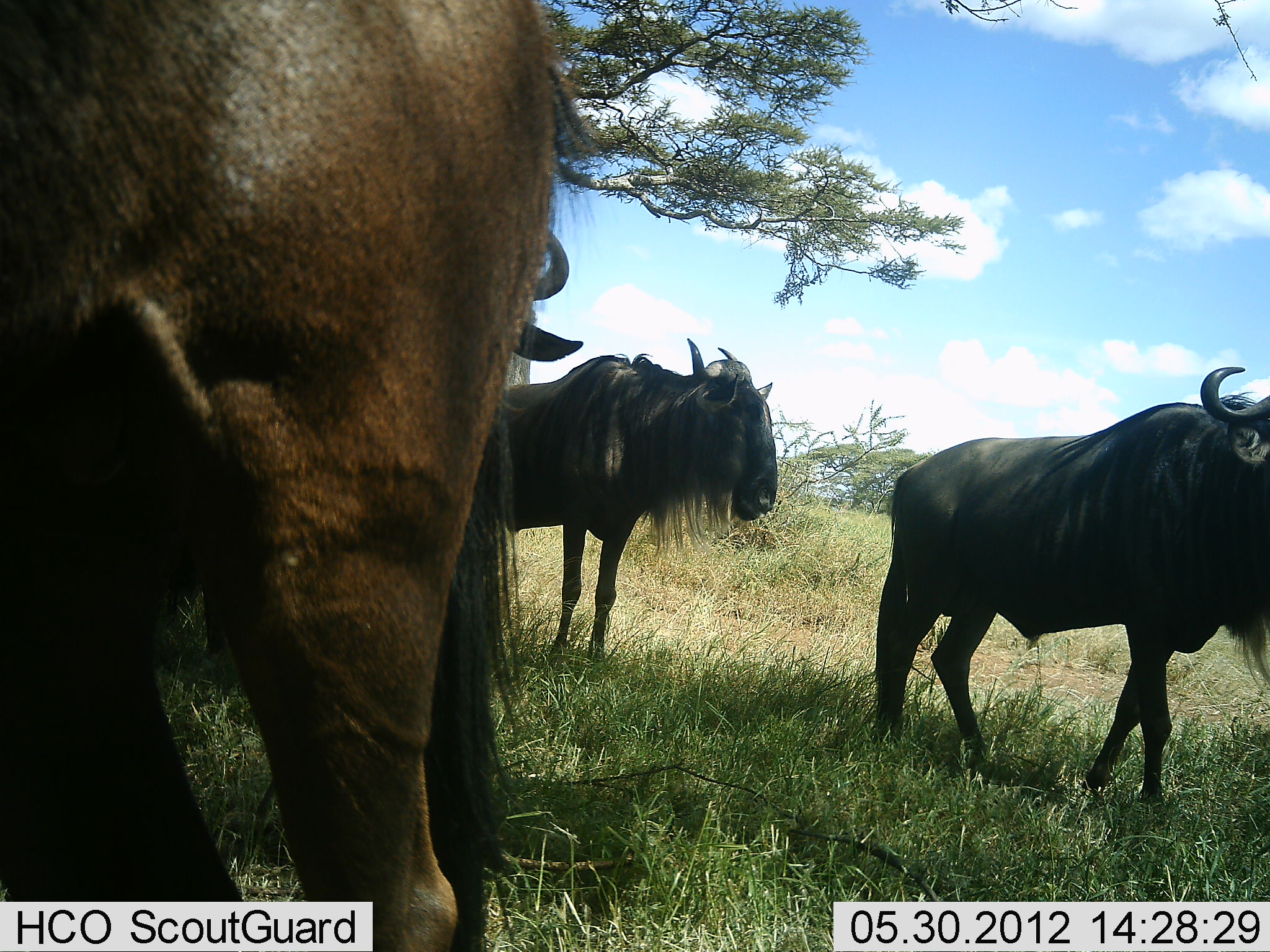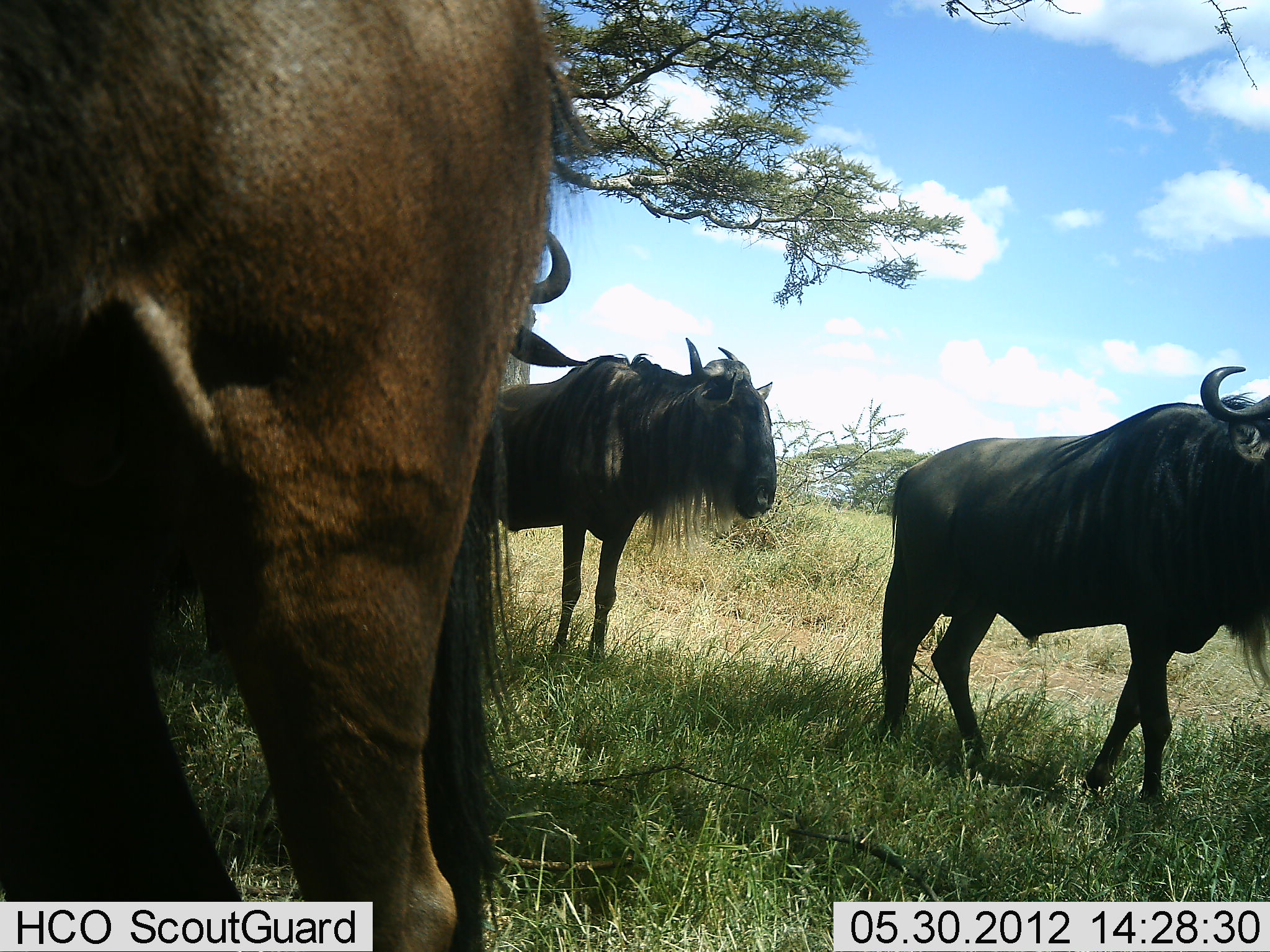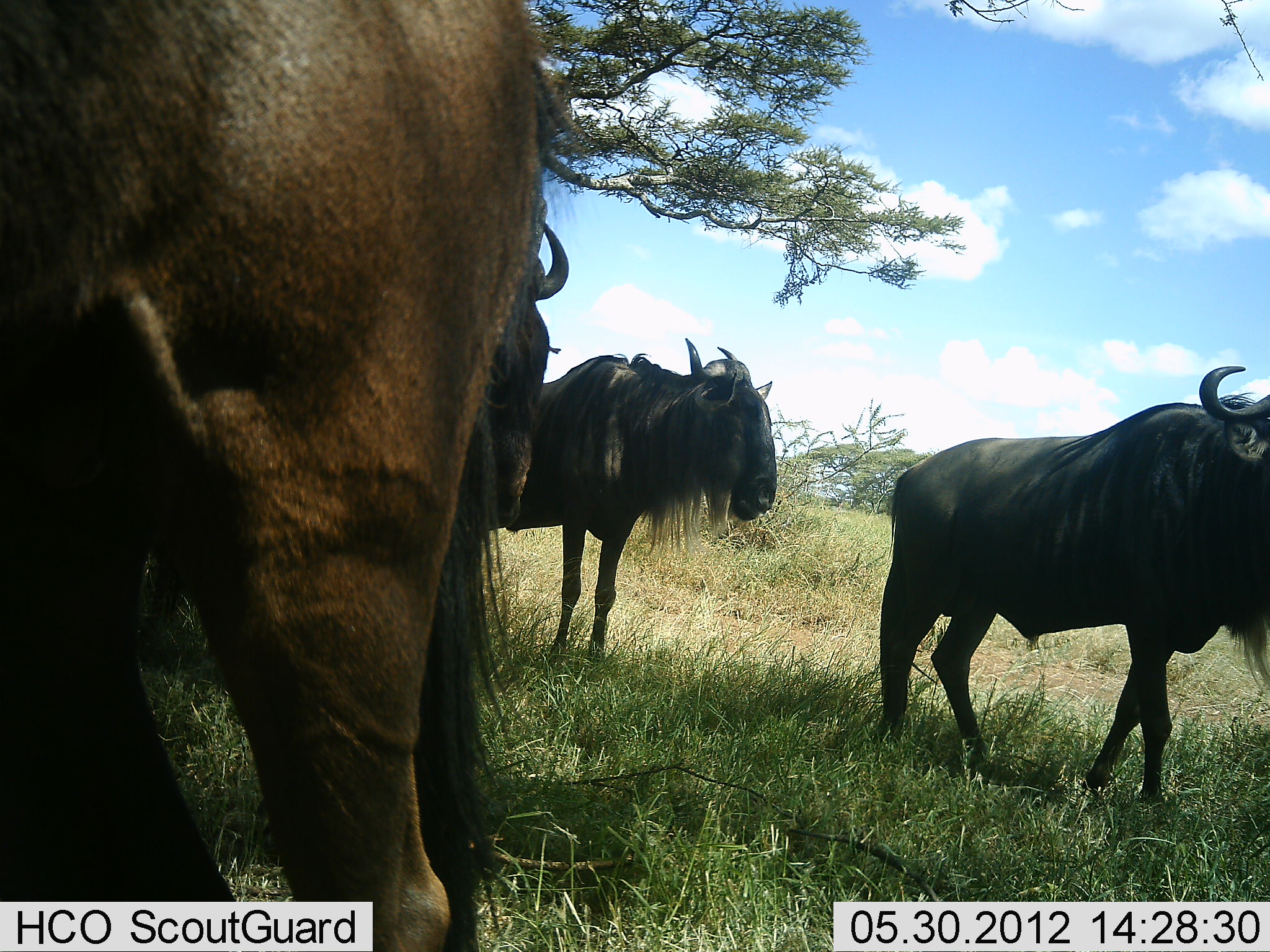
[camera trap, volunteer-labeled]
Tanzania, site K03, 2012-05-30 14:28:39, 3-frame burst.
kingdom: Animalia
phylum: Chordata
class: Mammalia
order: Artiodactyla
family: Bovidae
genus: Connochaetes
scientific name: Connochaetes taurinus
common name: blue wildebeest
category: wildebeest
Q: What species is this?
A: Wildebeest (blue wildebeest) (Connochaetes taurinus).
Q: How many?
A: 3.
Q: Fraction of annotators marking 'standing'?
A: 90%.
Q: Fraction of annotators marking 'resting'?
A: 0%.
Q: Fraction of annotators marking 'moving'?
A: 20%.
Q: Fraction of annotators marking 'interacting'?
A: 0%.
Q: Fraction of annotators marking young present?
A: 0%.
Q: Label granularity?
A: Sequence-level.